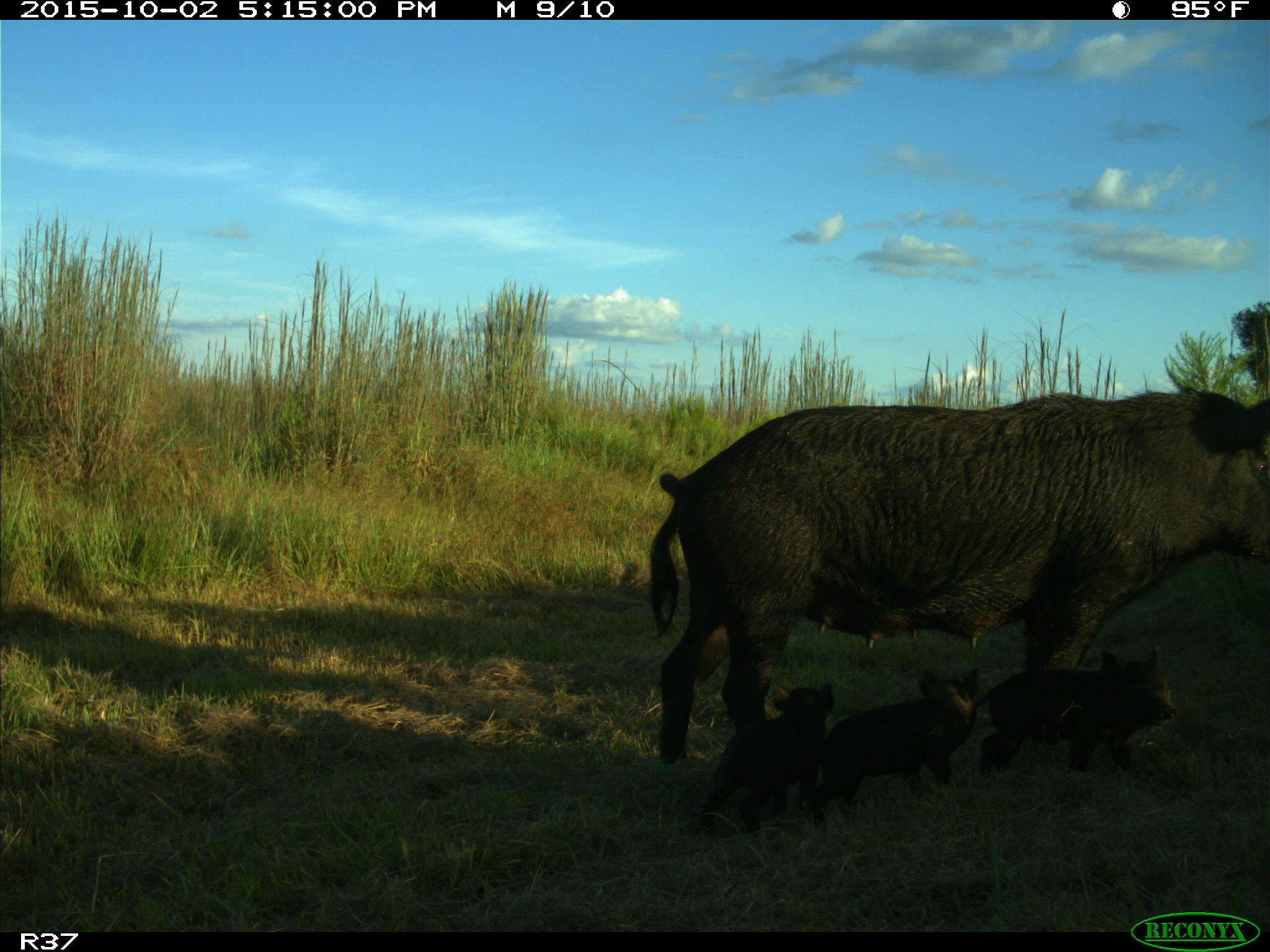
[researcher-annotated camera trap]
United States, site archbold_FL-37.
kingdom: Animalia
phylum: Chordata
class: Mammalia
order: Artiodactyla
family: Suidae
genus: Sus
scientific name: Sus scrofa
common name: wild boar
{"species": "Sus scrofa (wild boar)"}